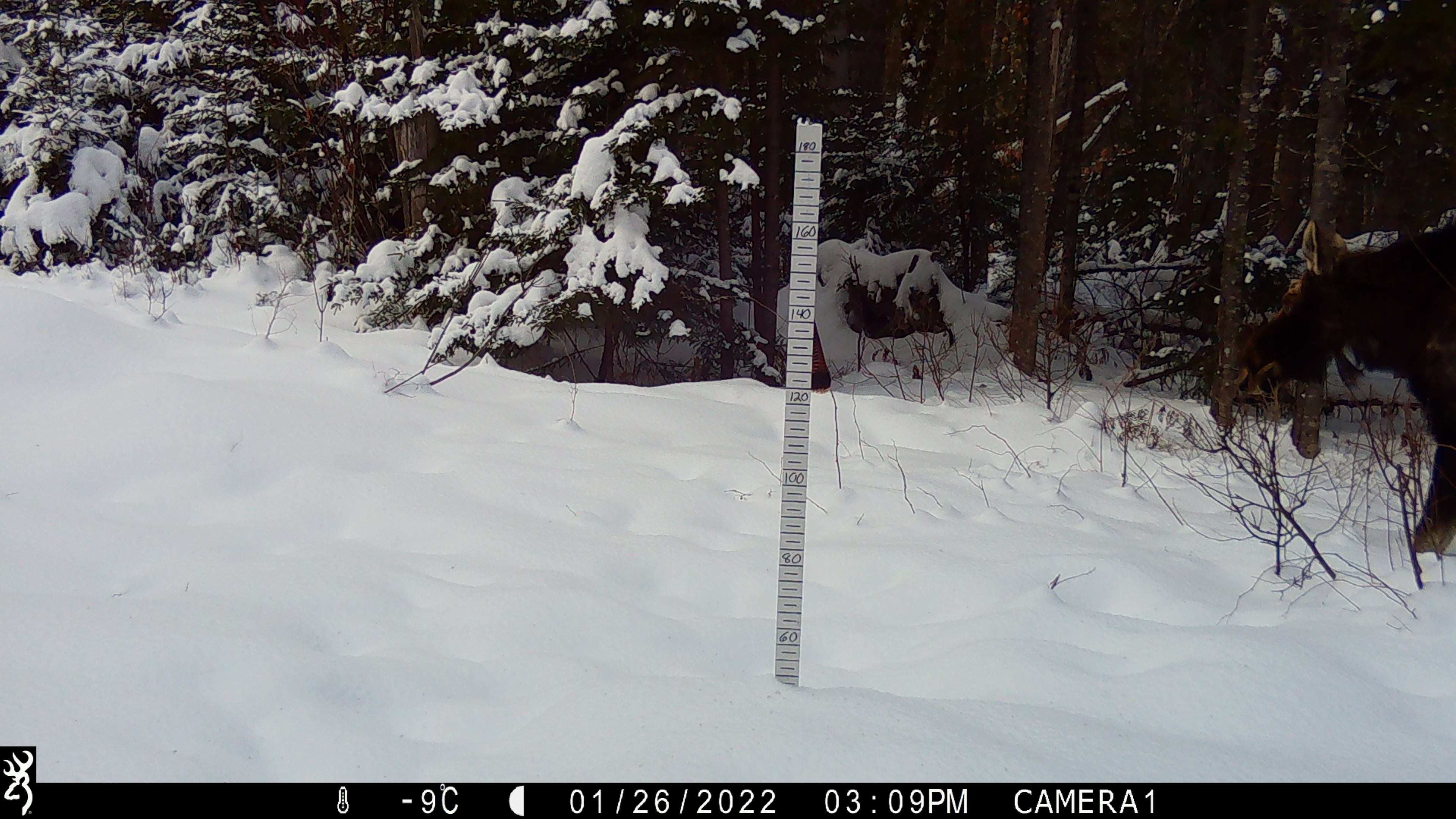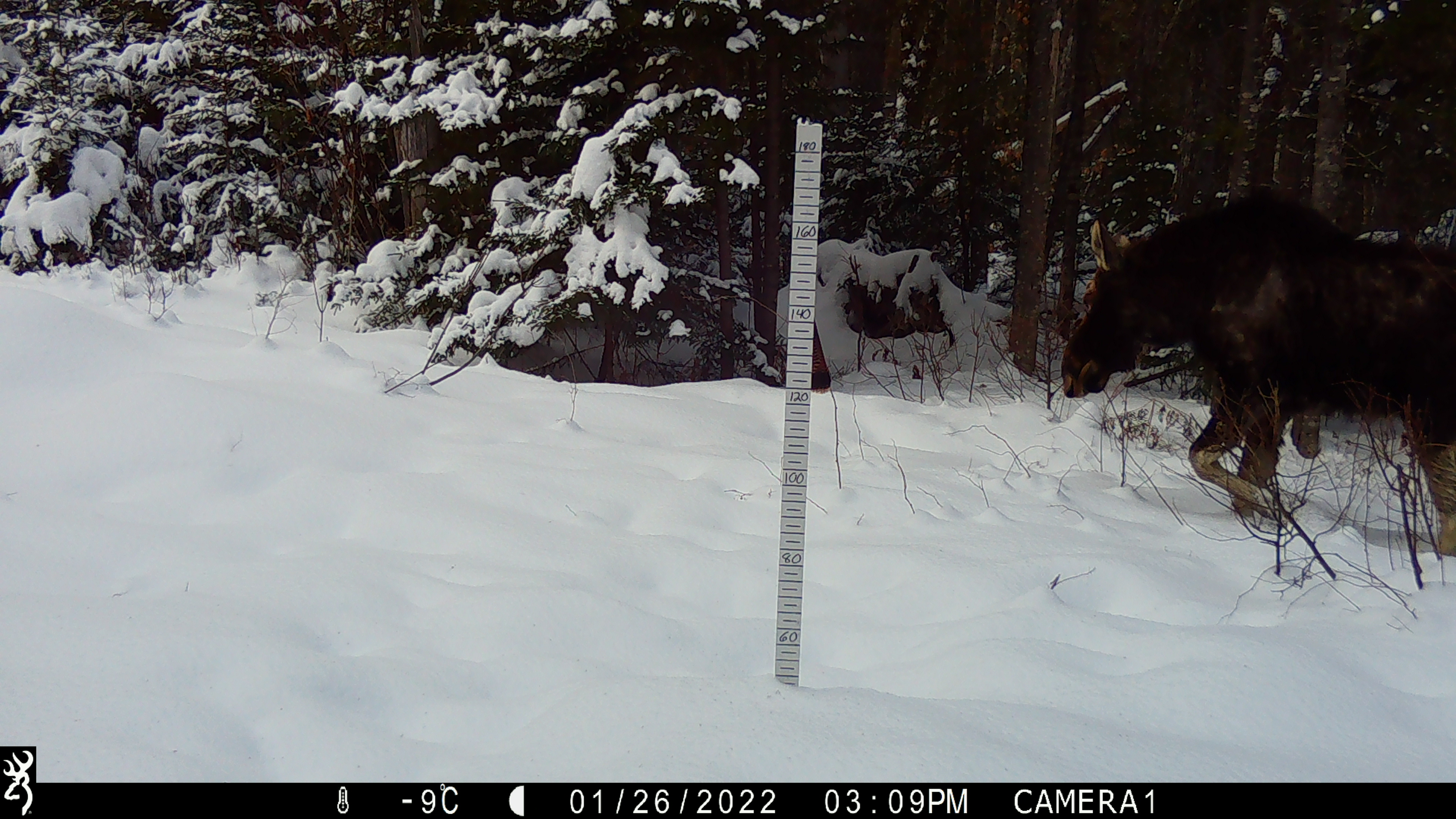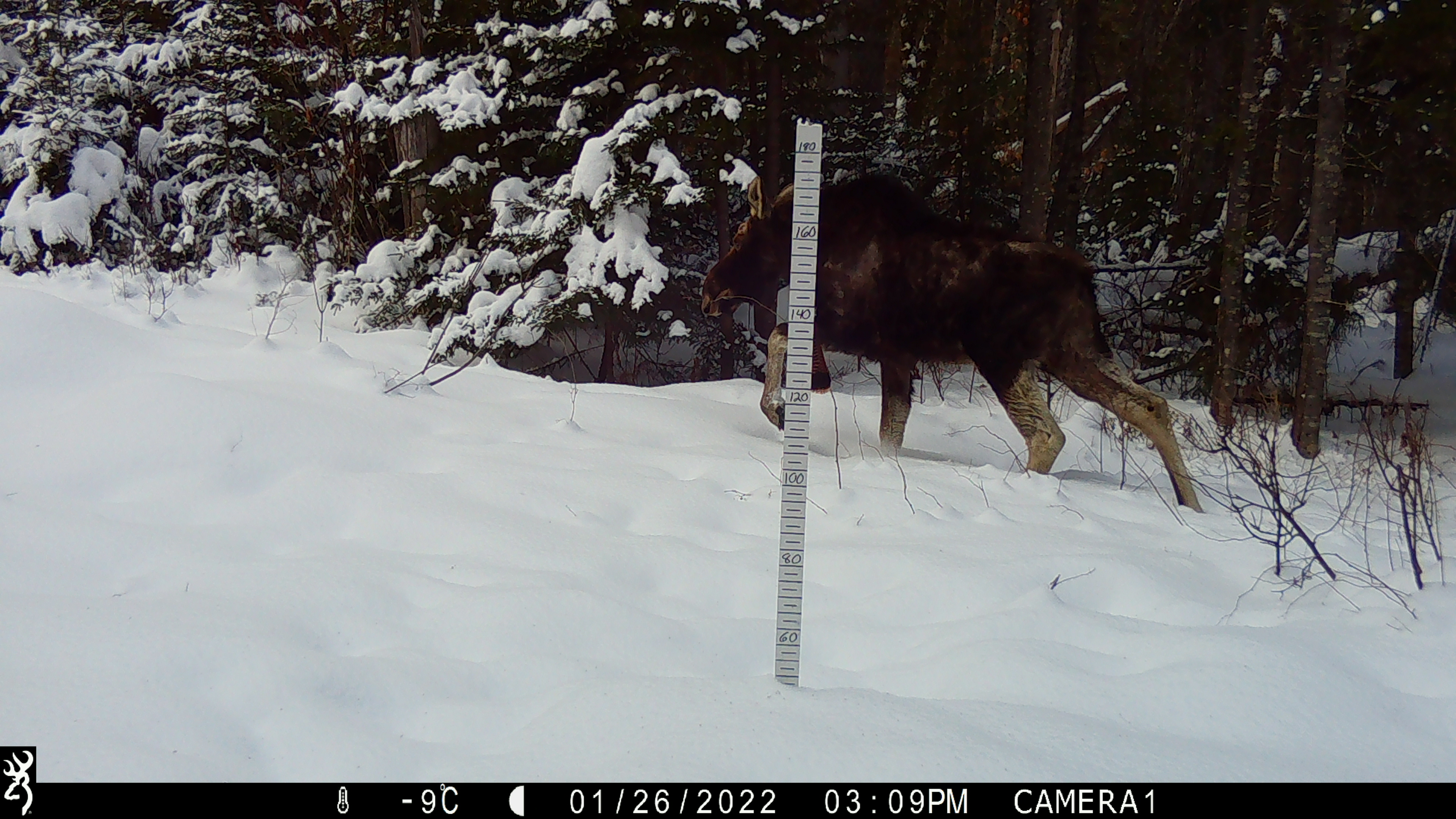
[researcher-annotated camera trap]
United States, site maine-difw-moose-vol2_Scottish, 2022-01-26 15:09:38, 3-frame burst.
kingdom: Animalia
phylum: Chordata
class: Mammalia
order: Artiodactyla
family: Cervidae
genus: Alces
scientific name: Alces alces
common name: moose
Moose (Alces alces).